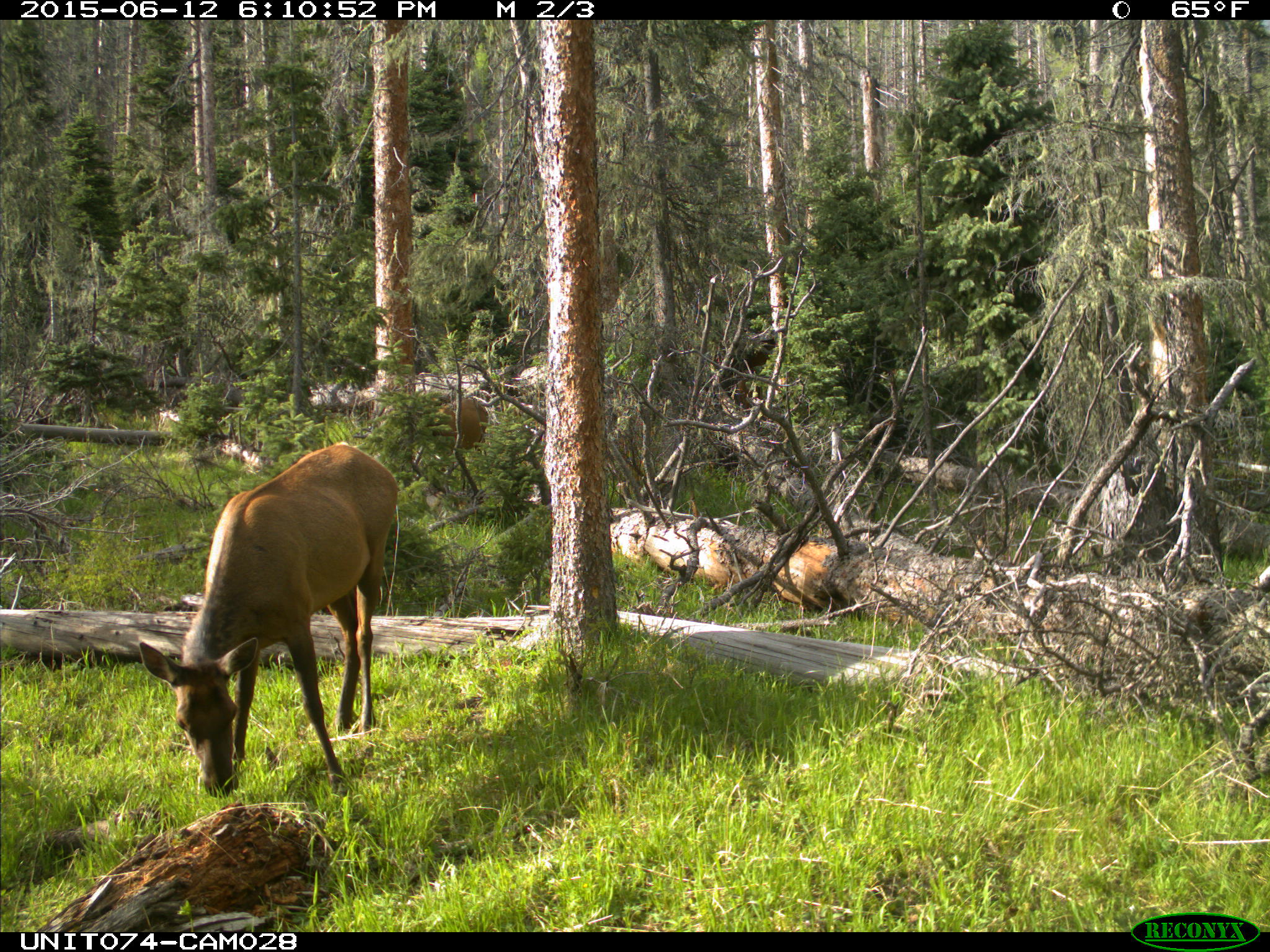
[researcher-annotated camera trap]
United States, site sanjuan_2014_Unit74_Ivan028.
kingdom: Animalia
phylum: Chordata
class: Mammalia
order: Artiodactyla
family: Cervidae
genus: Cervus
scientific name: Cervus elaphus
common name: red deer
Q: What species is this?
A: Cervus elaphus (red deer).